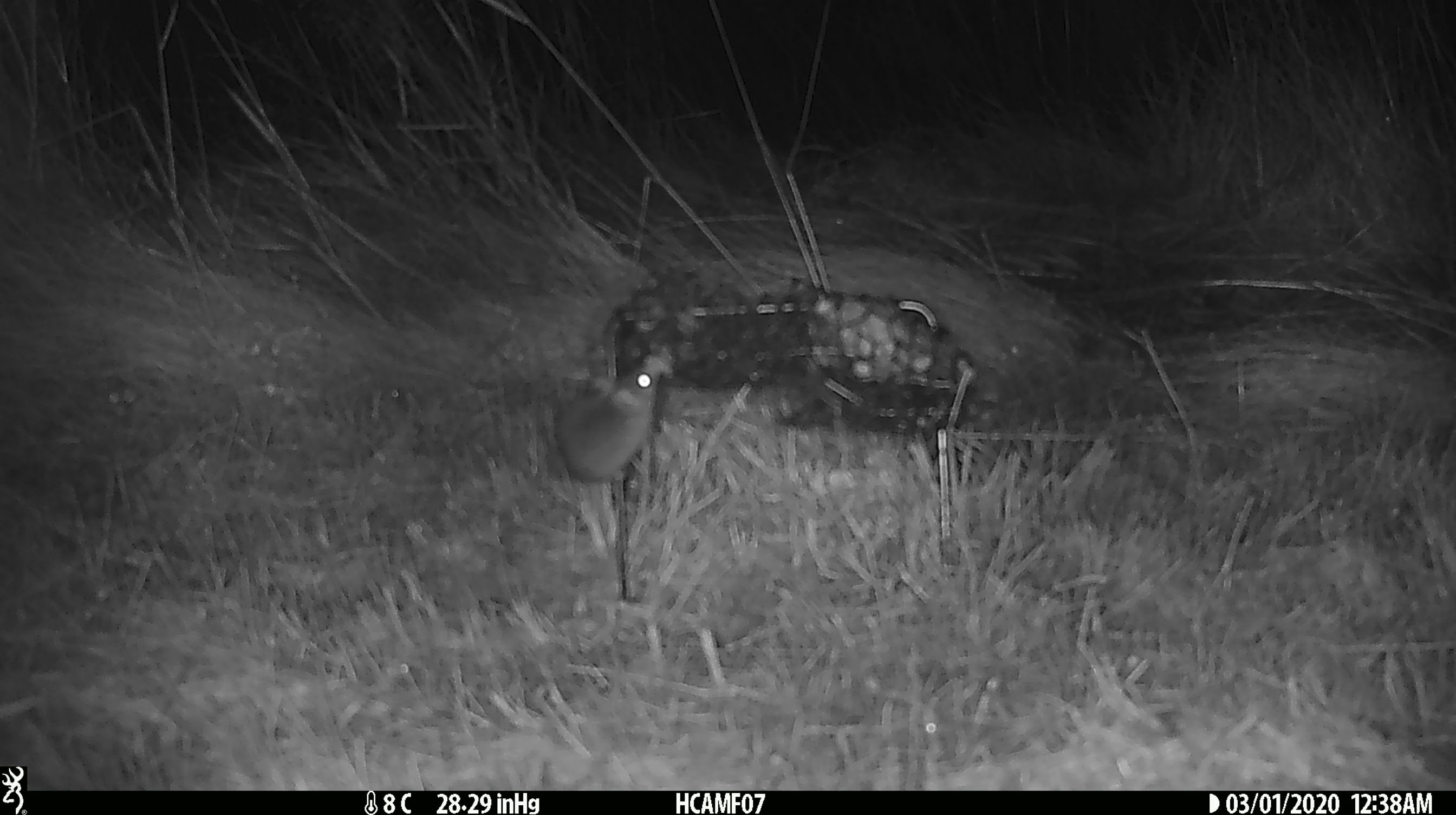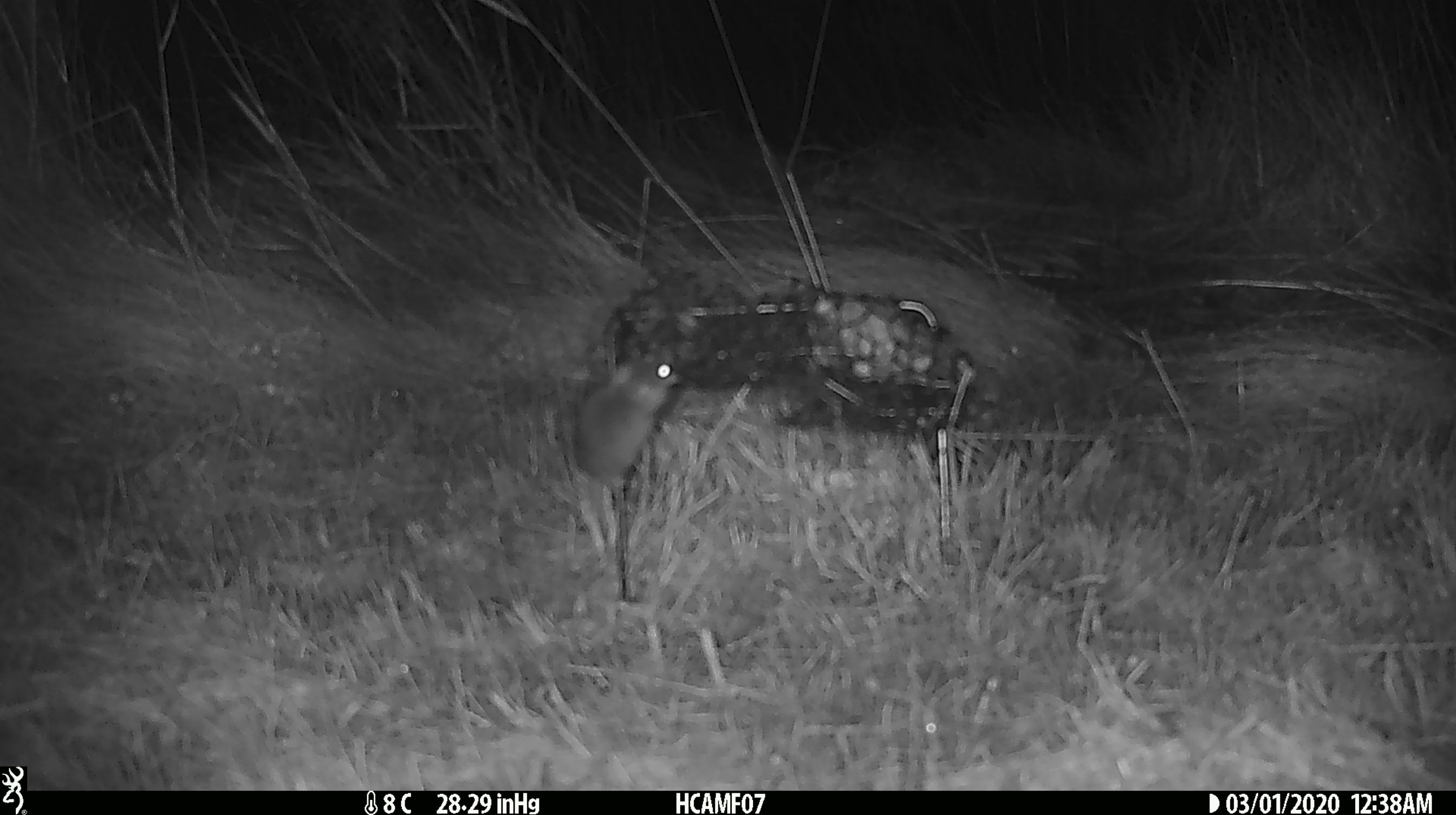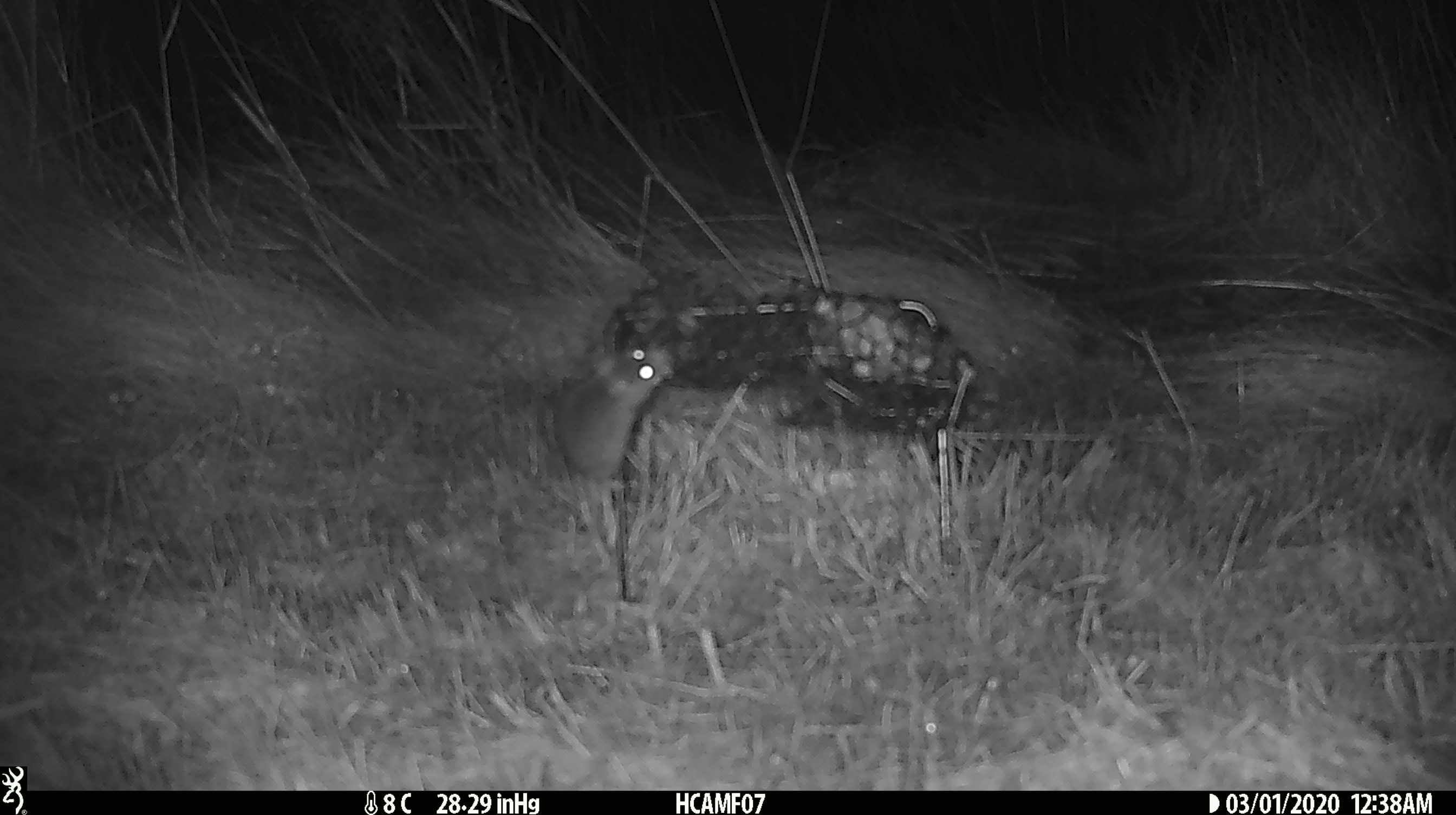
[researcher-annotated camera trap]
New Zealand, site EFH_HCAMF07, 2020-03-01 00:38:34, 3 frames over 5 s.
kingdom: Animalia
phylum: Chordata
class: Mammalia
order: Rodentia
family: Muridae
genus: Mus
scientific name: Mus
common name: mouse